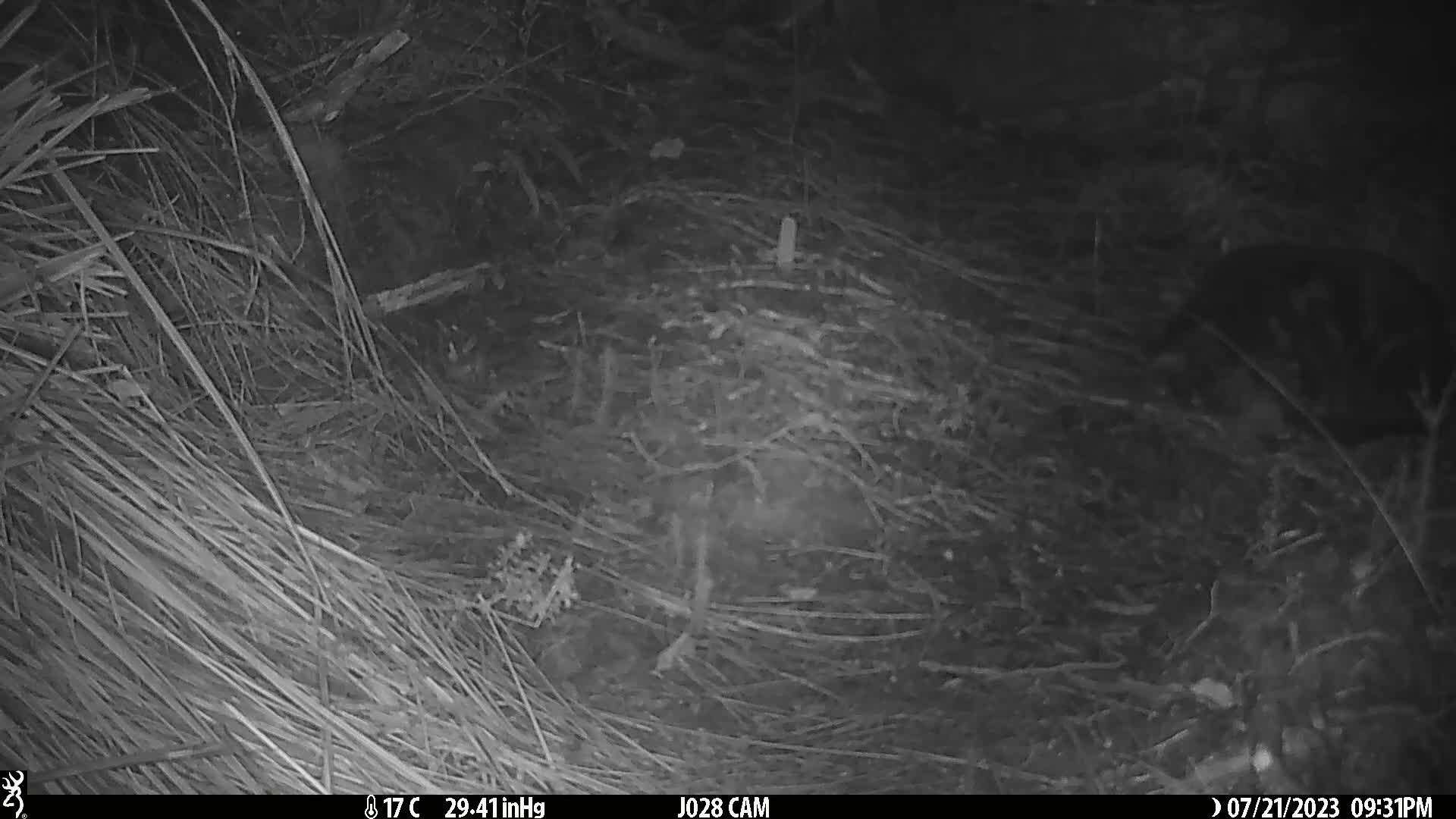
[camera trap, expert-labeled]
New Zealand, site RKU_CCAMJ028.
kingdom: Animalia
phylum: Chordata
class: Mammalia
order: Carnivora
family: Felidae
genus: Felis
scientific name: Felis catus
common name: domestic cat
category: cat